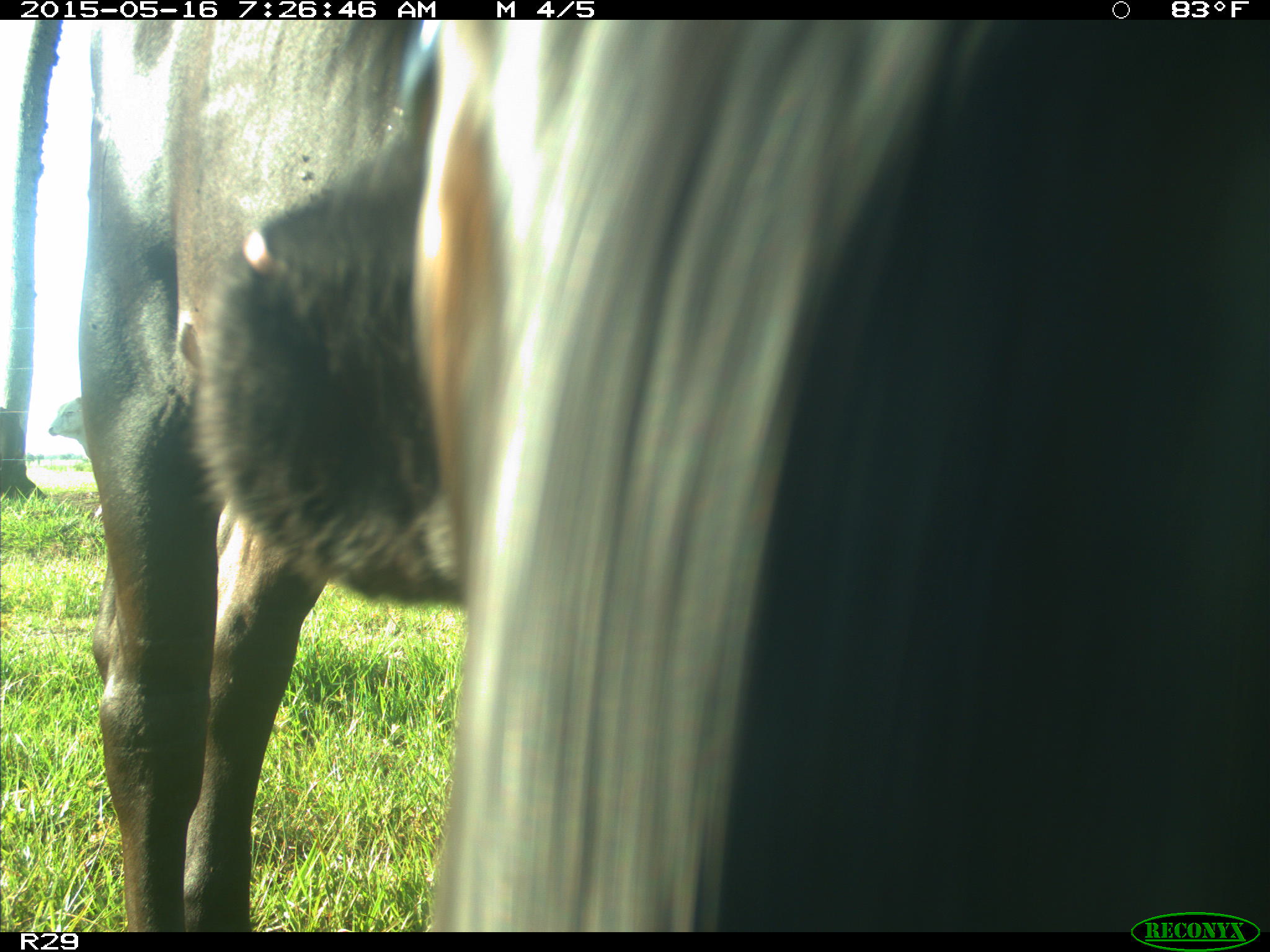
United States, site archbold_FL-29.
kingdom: Animalia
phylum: Chordata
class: Mammalia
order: Artiodactyla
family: Bovidae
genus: Bos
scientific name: Bos taurus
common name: domestic cow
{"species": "Bos taurus (domestic cow)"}